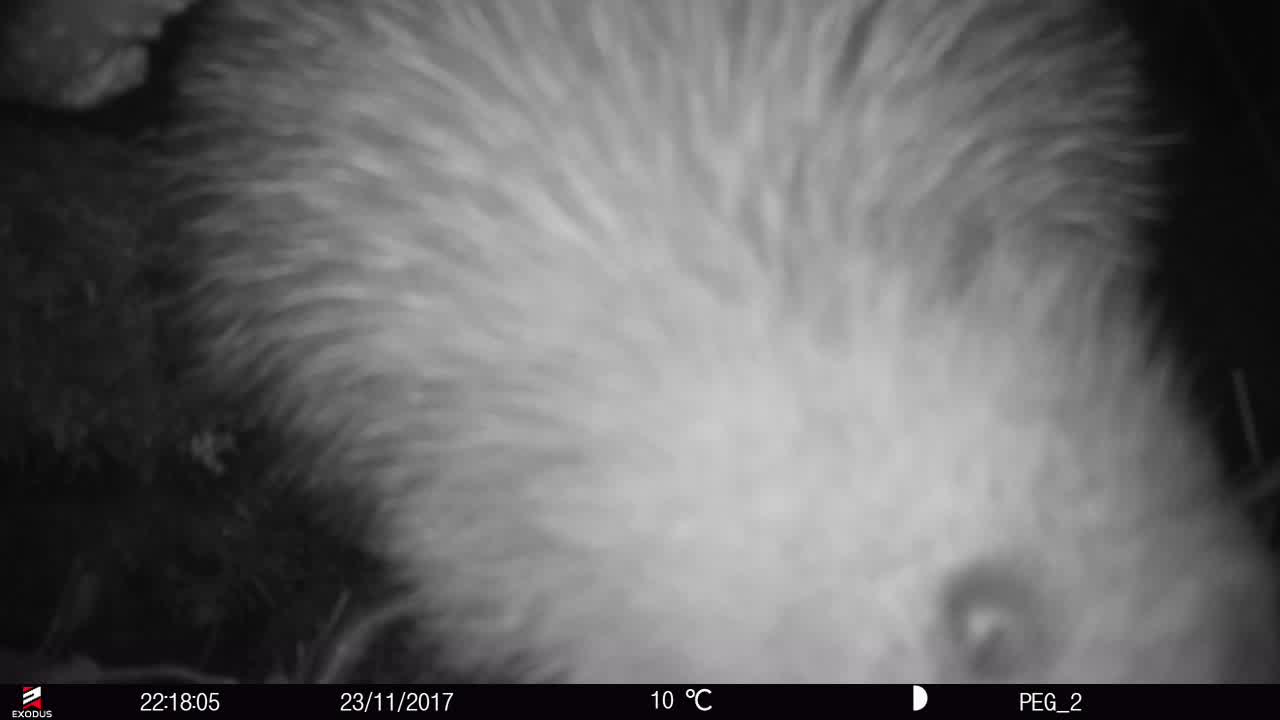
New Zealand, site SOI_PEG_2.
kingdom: Animalia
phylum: Chordata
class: Aves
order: Apterygiformes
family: Apterygidae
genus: Apteryx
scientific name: Apteryx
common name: kiwi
Kiwi (Apteryx).